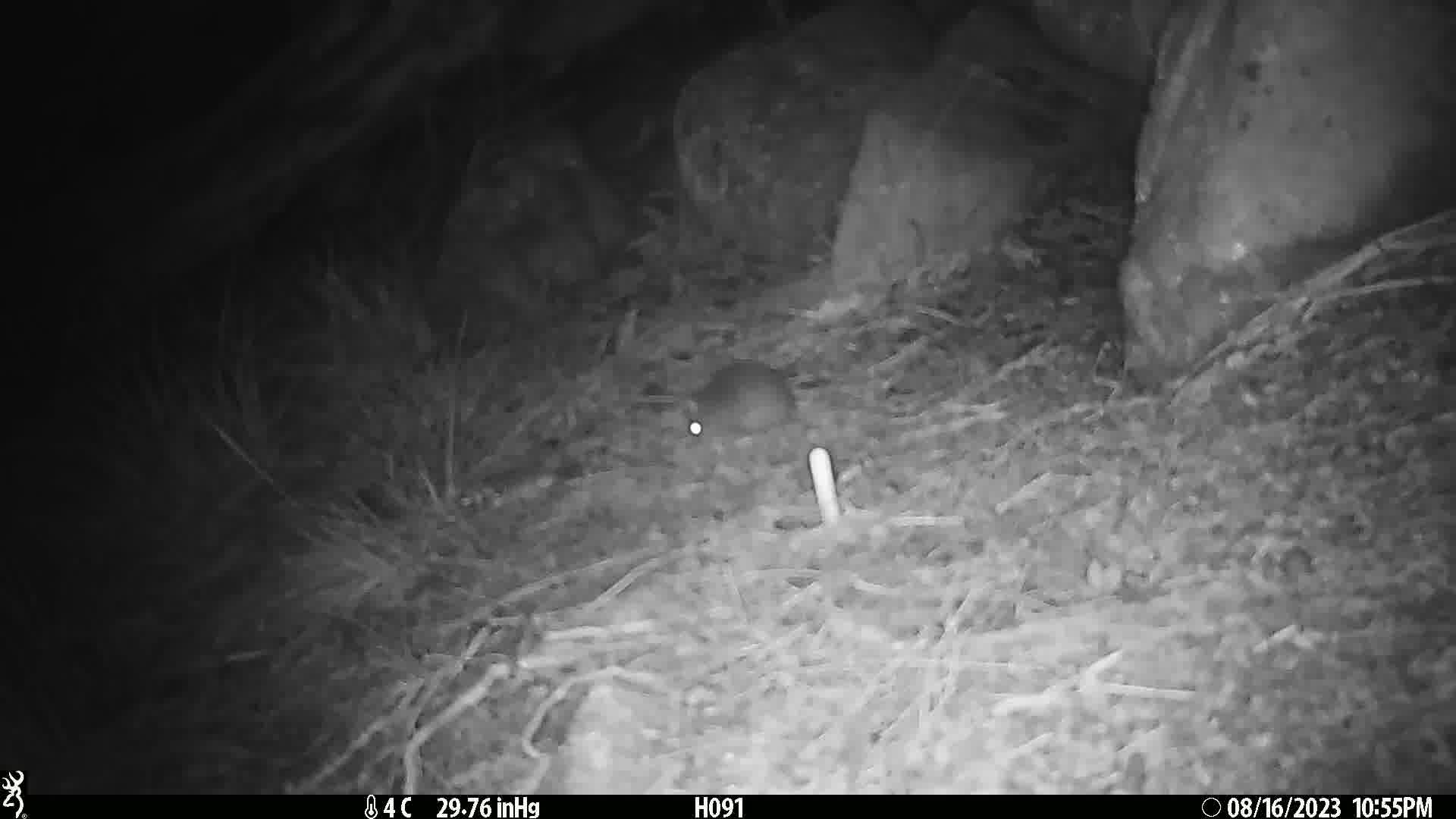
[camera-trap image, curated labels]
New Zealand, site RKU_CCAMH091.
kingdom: Animalia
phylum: Chordata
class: Mammalia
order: Rodentia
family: Muridae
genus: Rattus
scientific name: Rattus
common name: rat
Rat (Rattus).